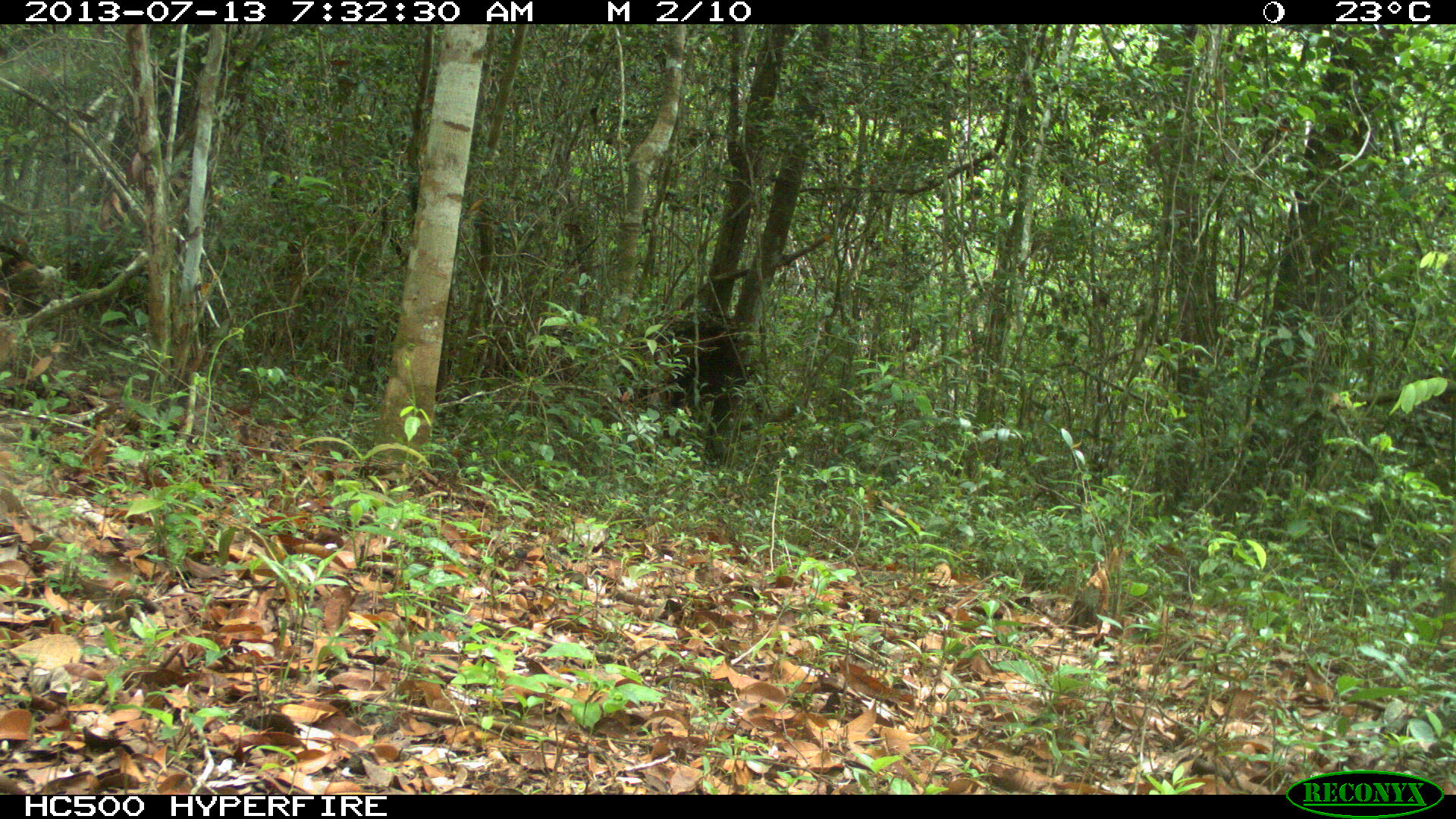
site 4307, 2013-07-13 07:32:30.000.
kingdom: Animalia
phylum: Chordata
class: Mammalia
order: Carnivora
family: Felidae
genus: Panthera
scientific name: Panthera onca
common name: jaguar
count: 1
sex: male